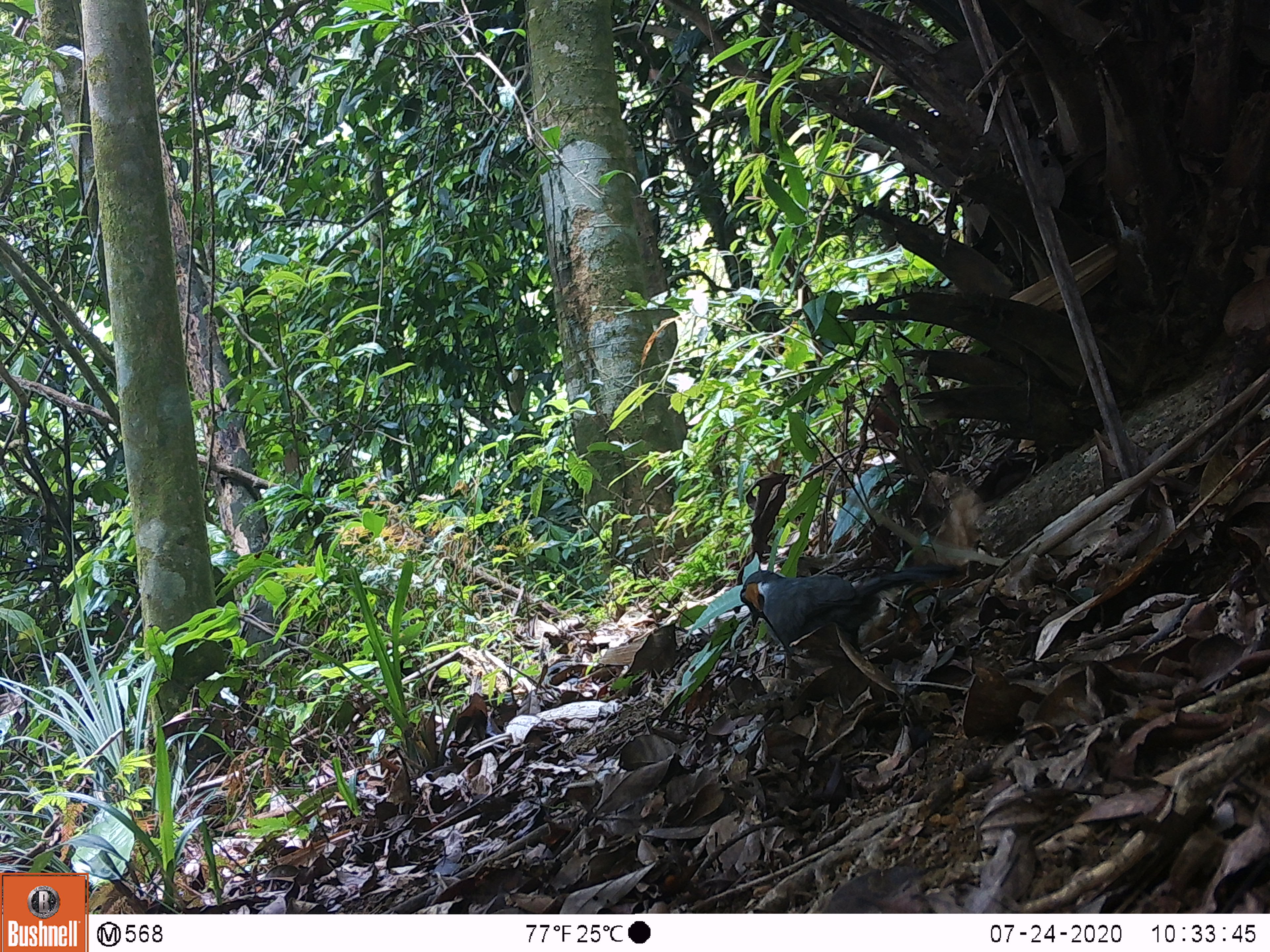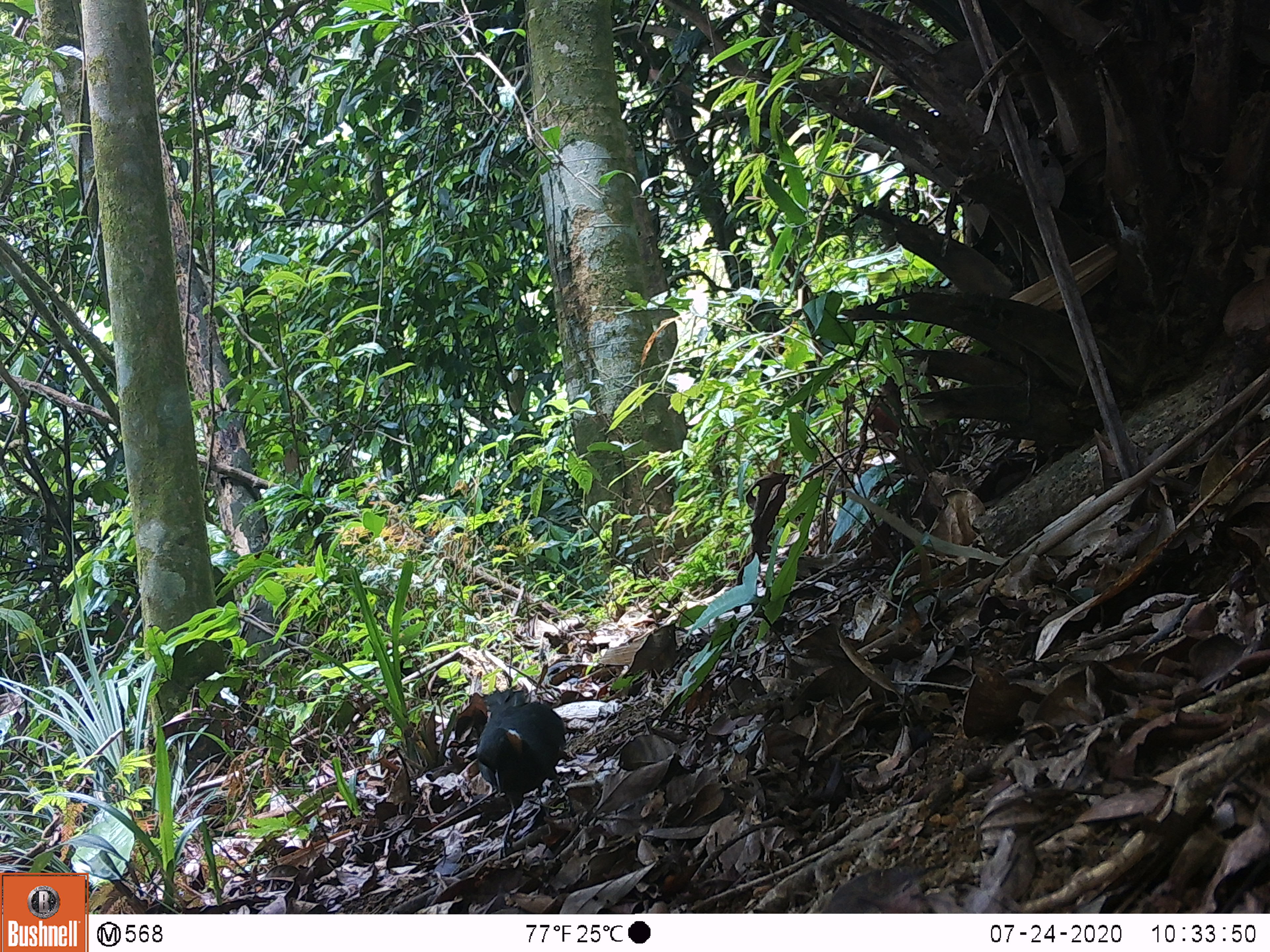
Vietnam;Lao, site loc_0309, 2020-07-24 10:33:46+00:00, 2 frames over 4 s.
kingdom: Animalia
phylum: Chordata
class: Aves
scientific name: Aves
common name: bird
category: unidentified bird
Unidentified bird (bird) (Aves). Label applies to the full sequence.